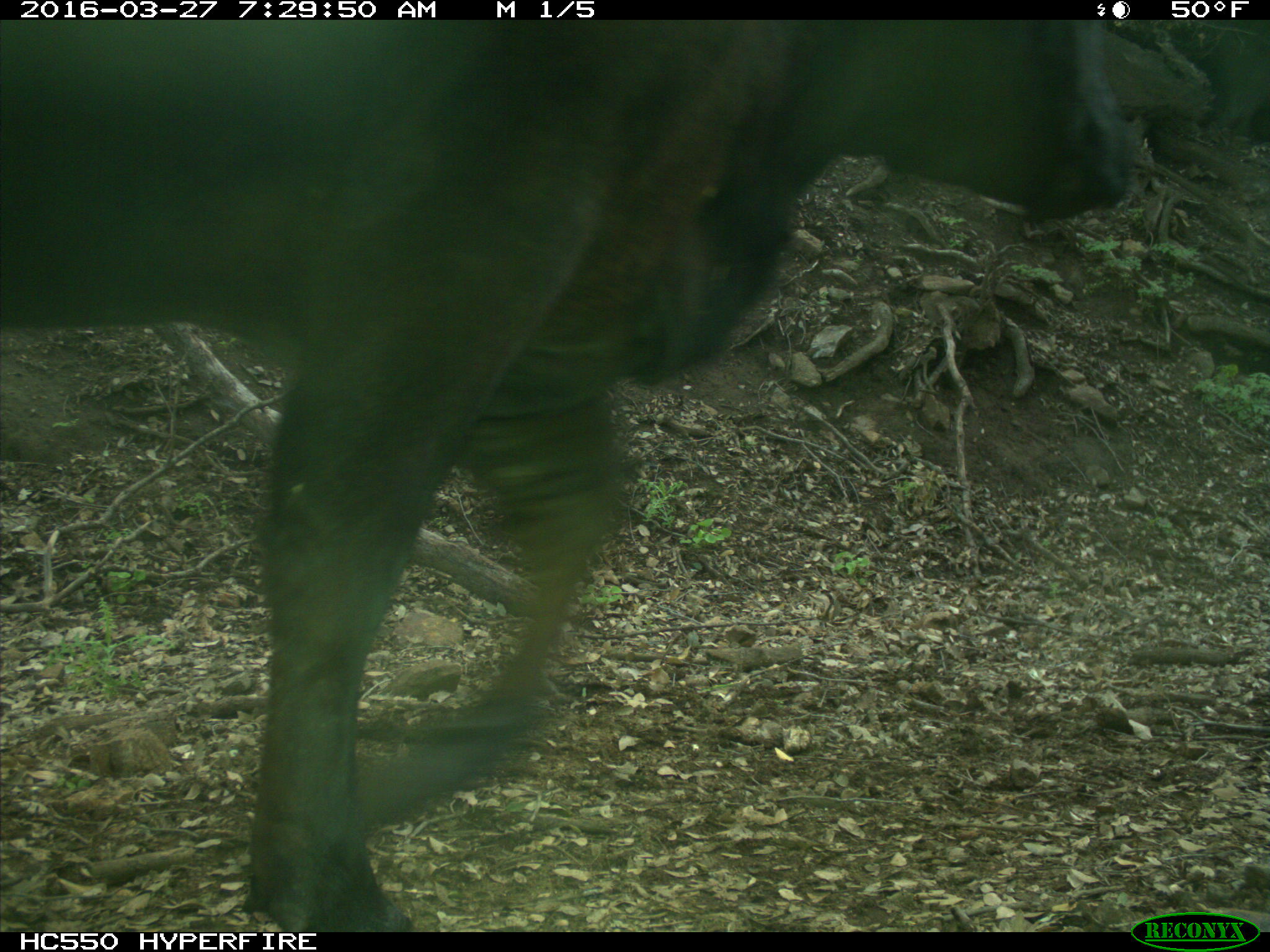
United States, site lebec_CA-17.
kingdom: Animalia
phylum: Chordata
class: Mammalia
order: Artiodactyla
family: Bovidae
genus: Bos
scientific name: Bos taurus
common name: domestic cow